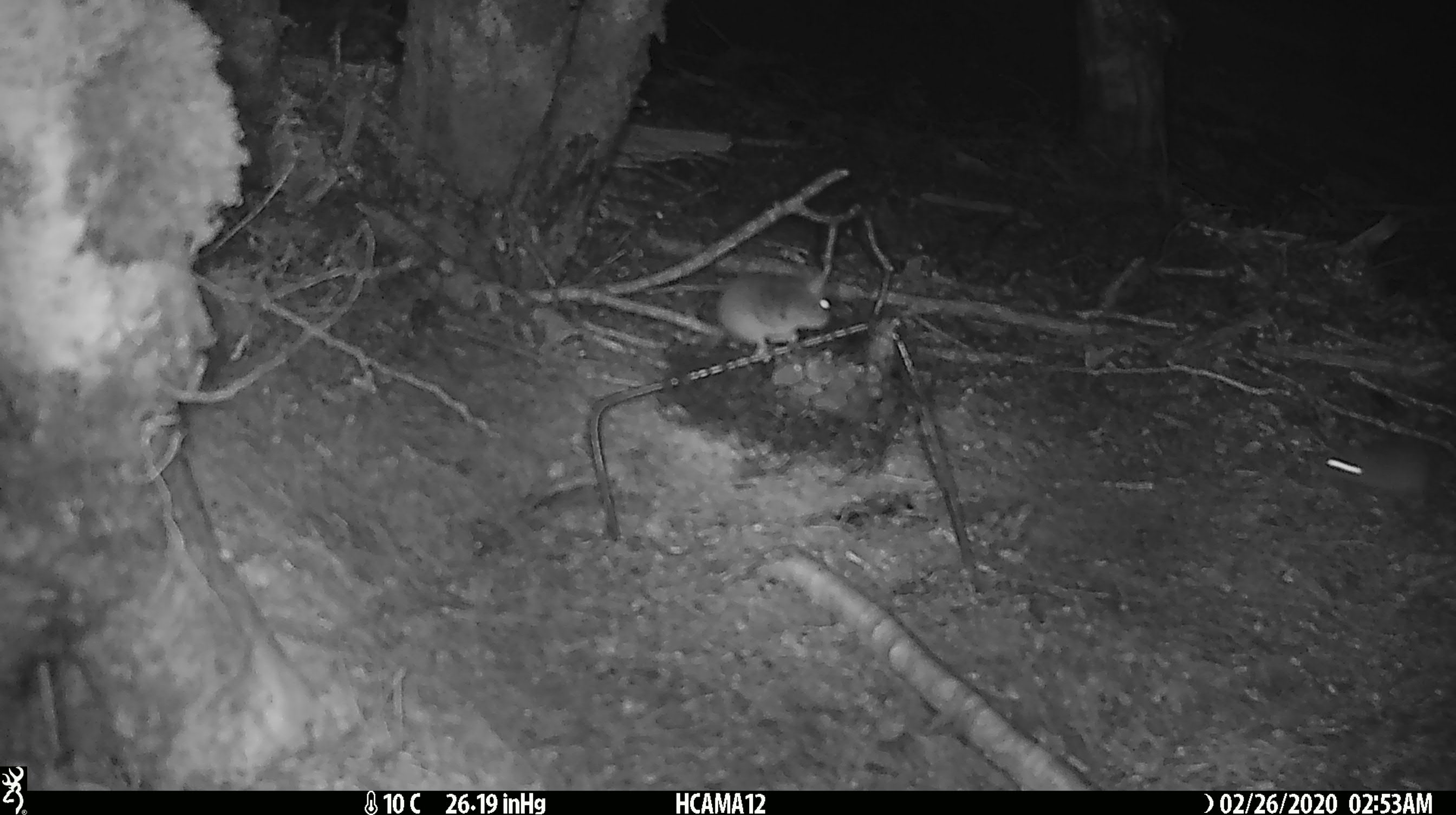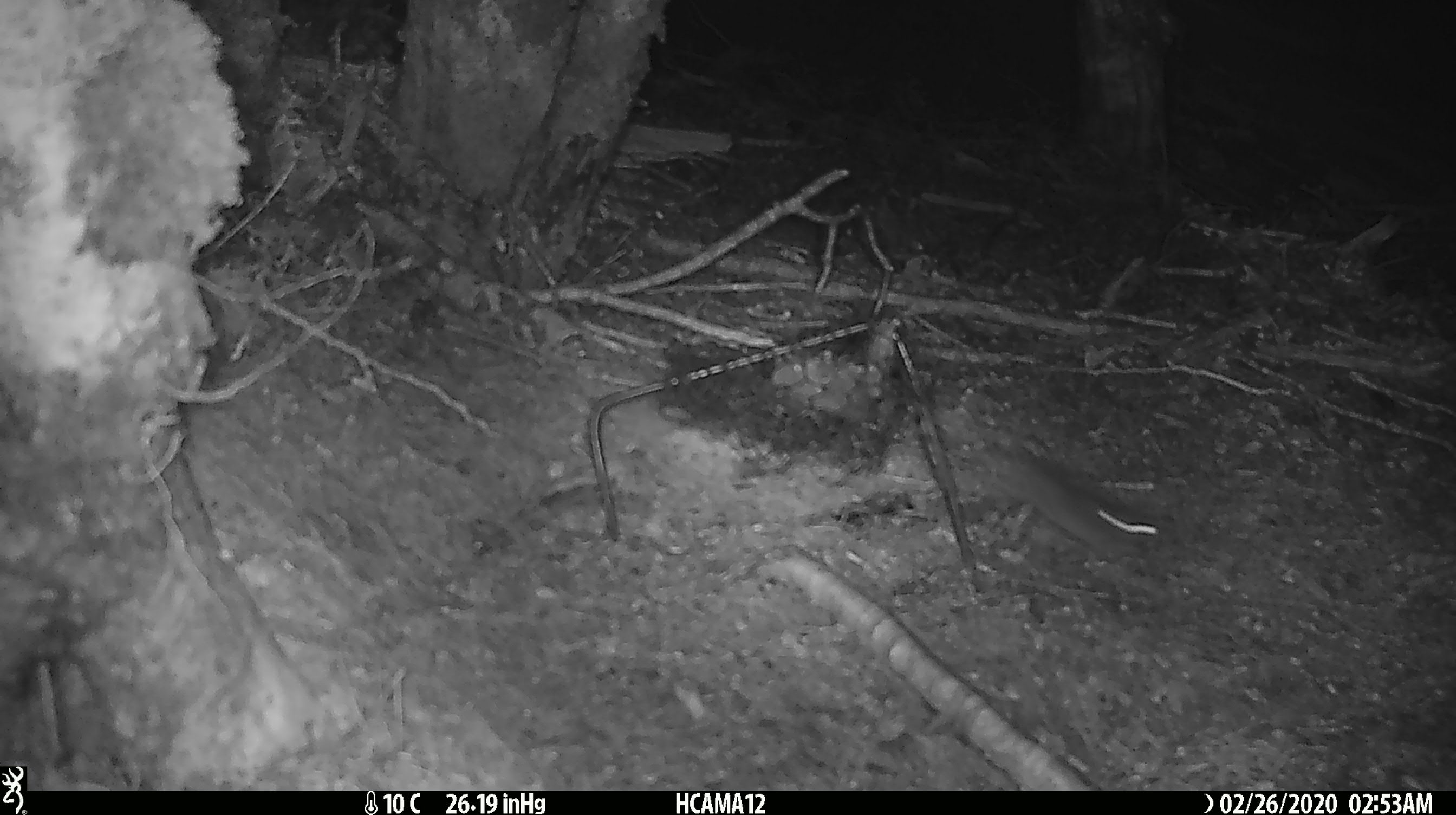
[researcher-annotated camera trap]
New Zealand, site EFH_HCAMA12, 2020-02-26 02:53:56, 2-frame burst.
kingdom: Animalia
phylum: Chordata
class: Mammalia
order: Rodentia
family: Muridae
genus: Mus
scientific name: Mus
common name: mouse